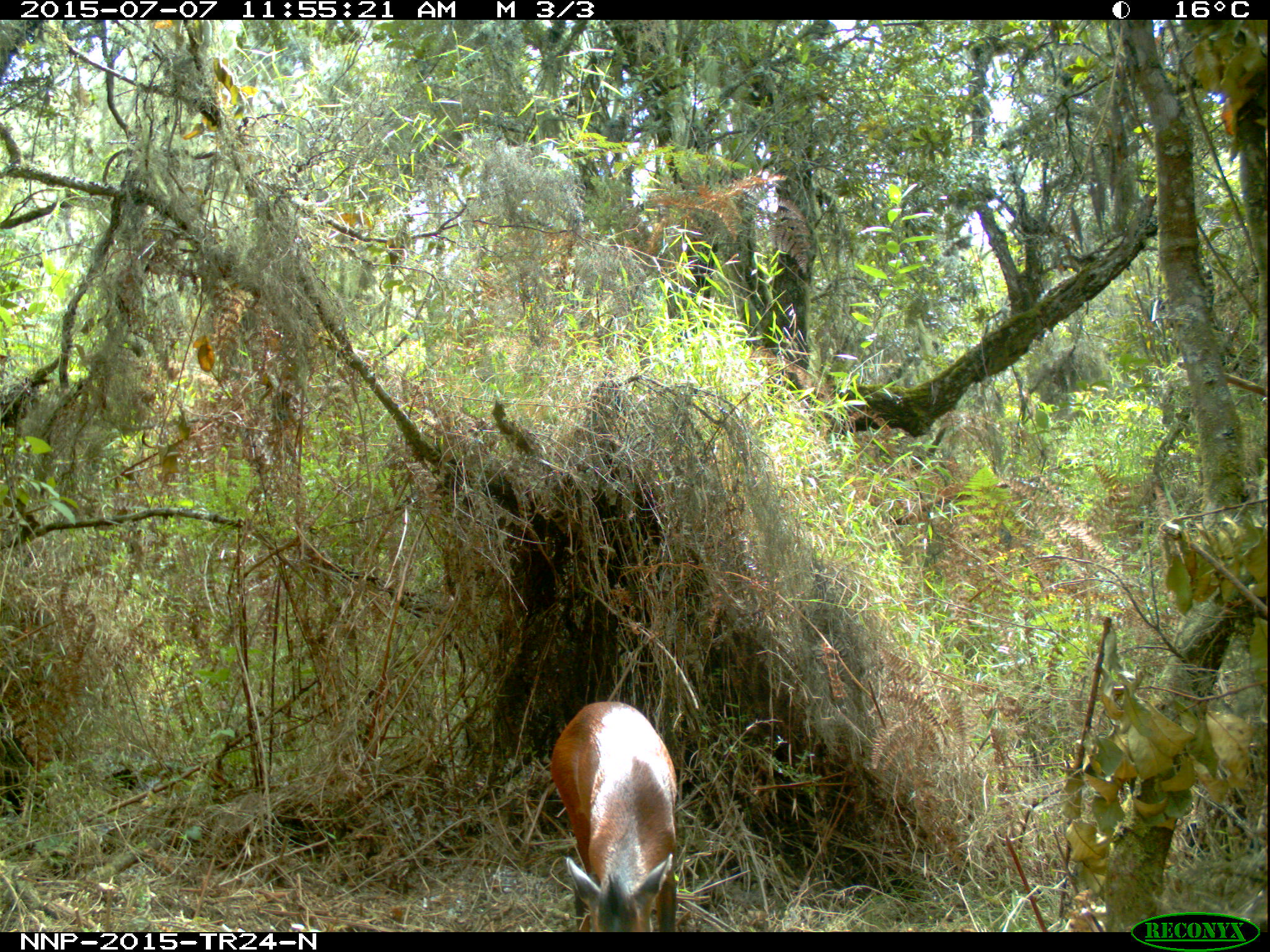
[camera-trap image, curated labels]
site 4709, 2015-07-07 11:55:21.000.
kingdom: Animalia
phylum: Chordata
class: Mammalia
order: Artiodactyla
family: Bovidae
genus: Cephalophus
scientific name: Cephalophus nigrifrons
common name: black-fronted duiker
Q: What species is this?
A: Cephalophus nigrifrons (black-fronted duiker).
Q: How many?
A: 1.